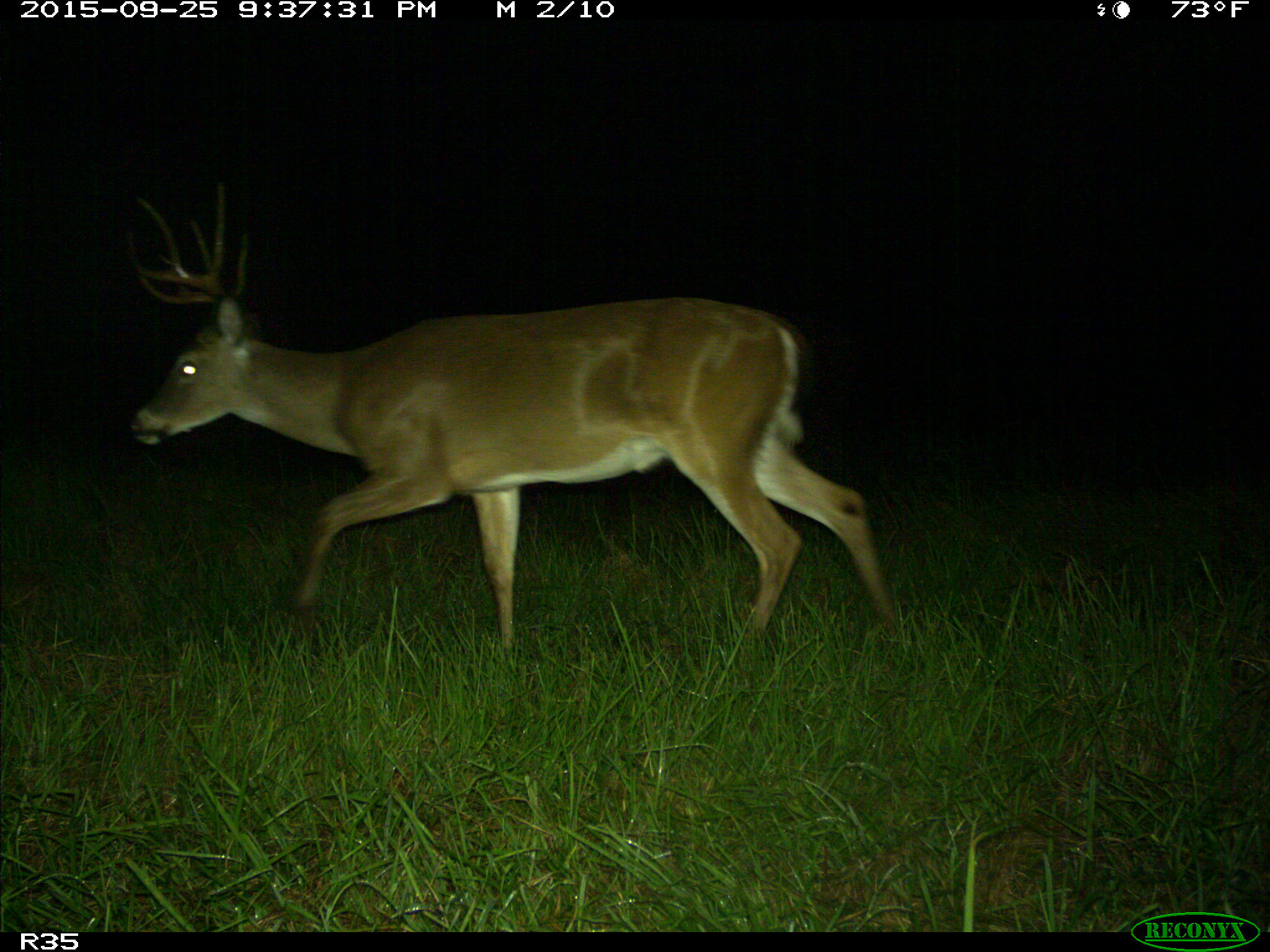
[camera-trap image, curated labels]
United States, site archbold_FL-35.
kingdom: Animalia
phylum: Chordata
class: Mammalia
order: Artiodactyla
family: Cervidae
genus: Odocoileus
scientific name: Odocoileus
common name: deer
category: unidentified deer